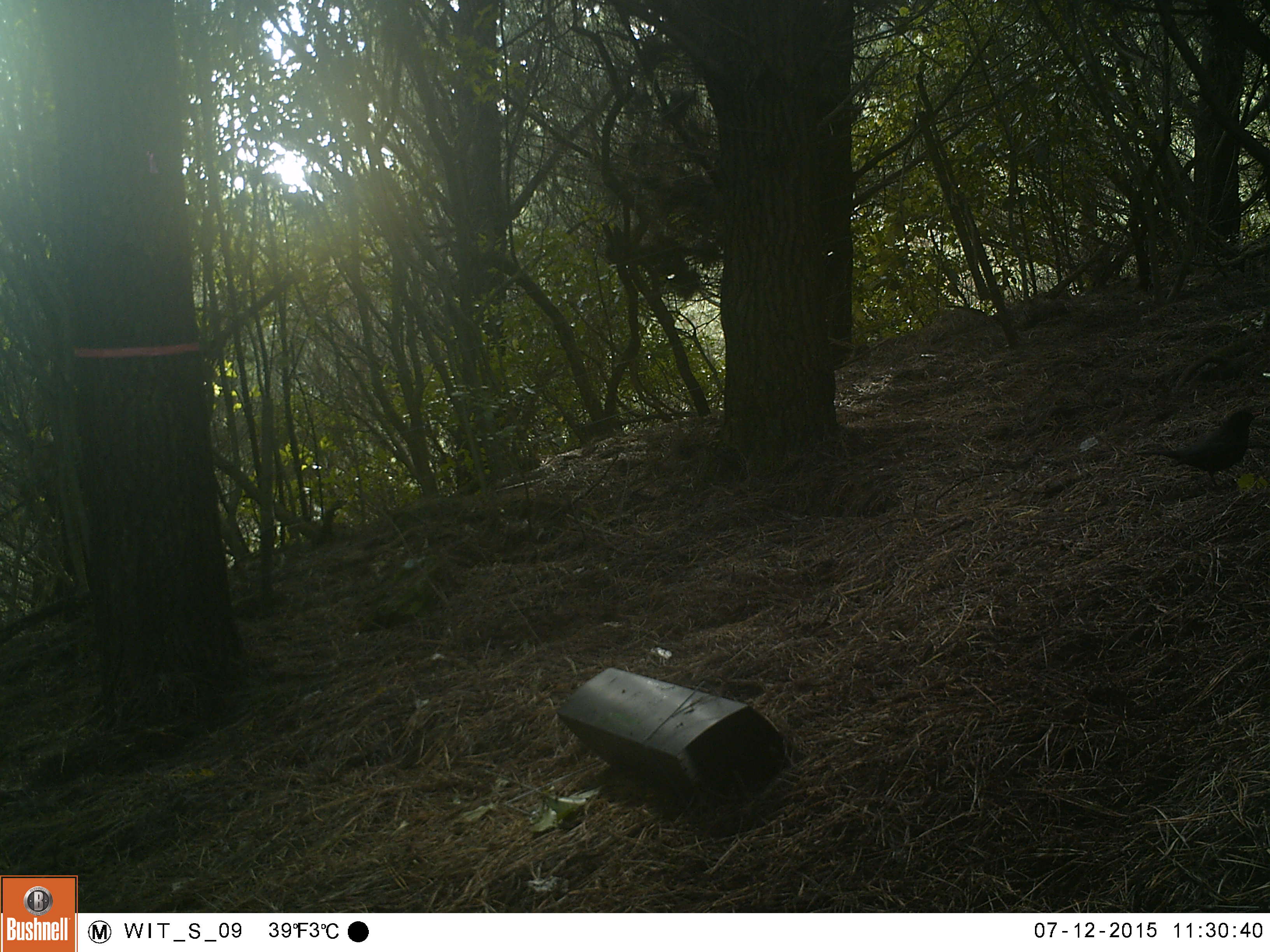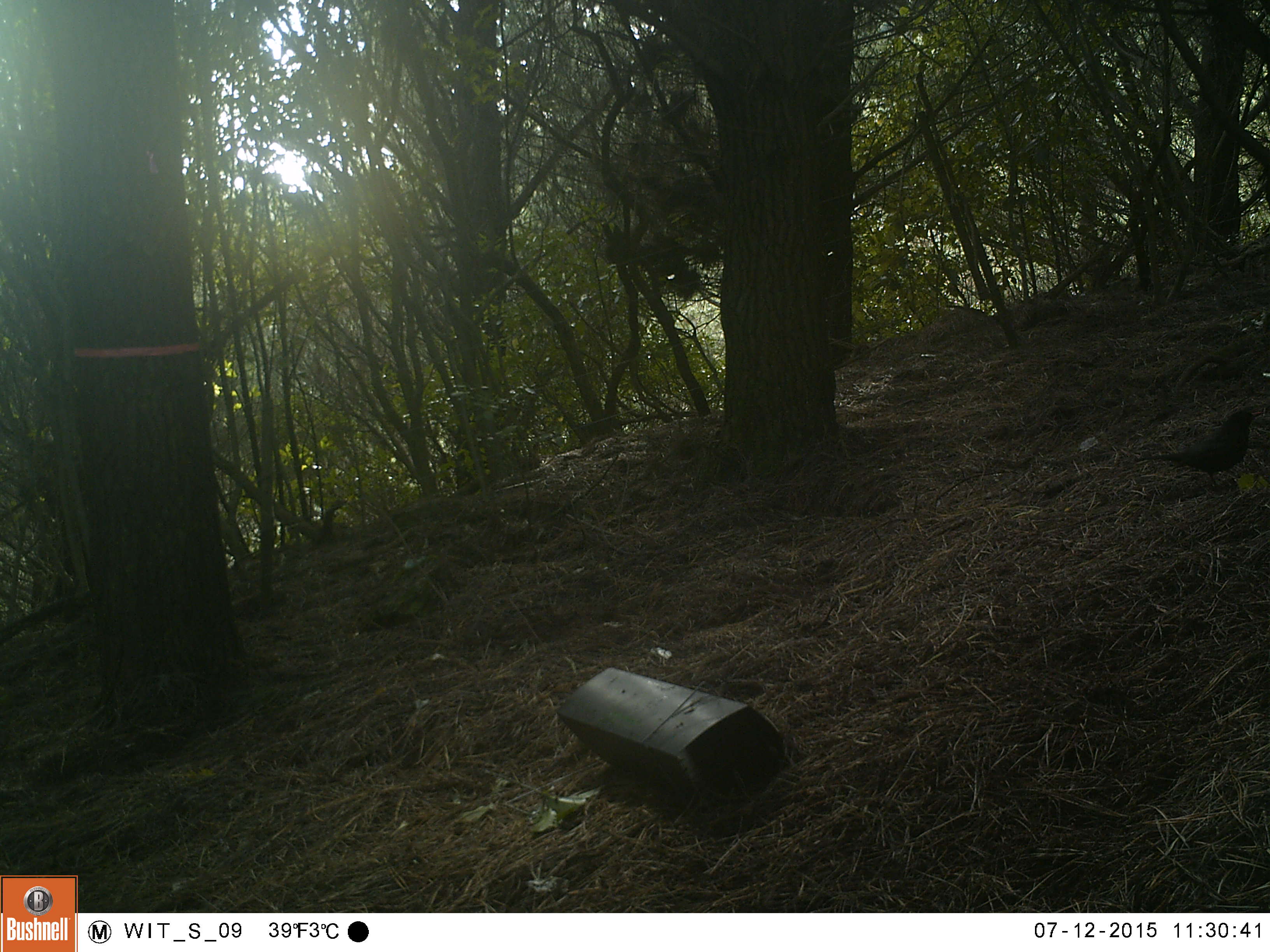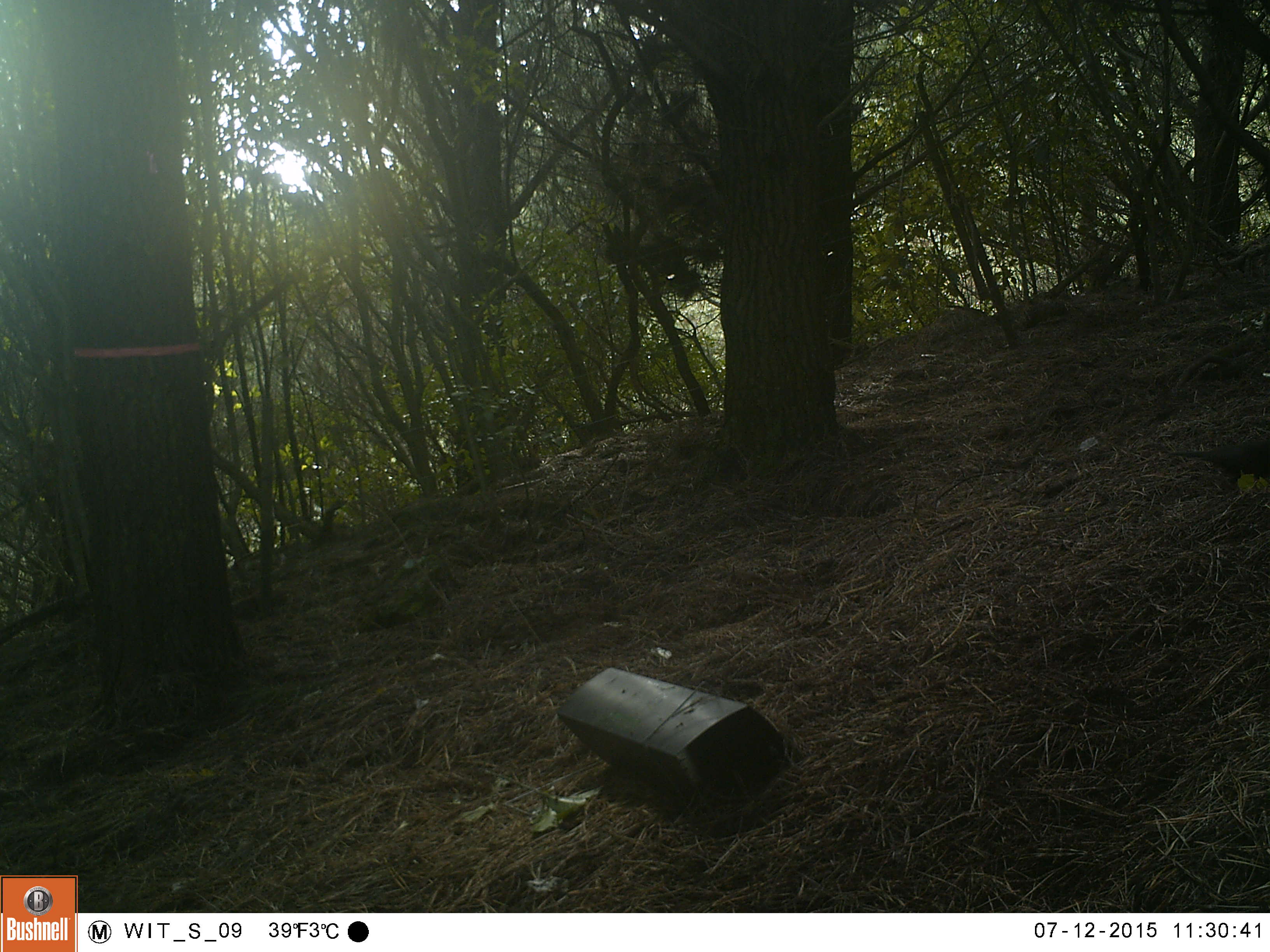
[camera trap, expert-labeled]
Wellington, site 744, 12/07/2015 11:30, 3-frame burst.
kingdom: Animalia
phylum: Chordata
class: Aves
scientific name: Aves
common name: bird